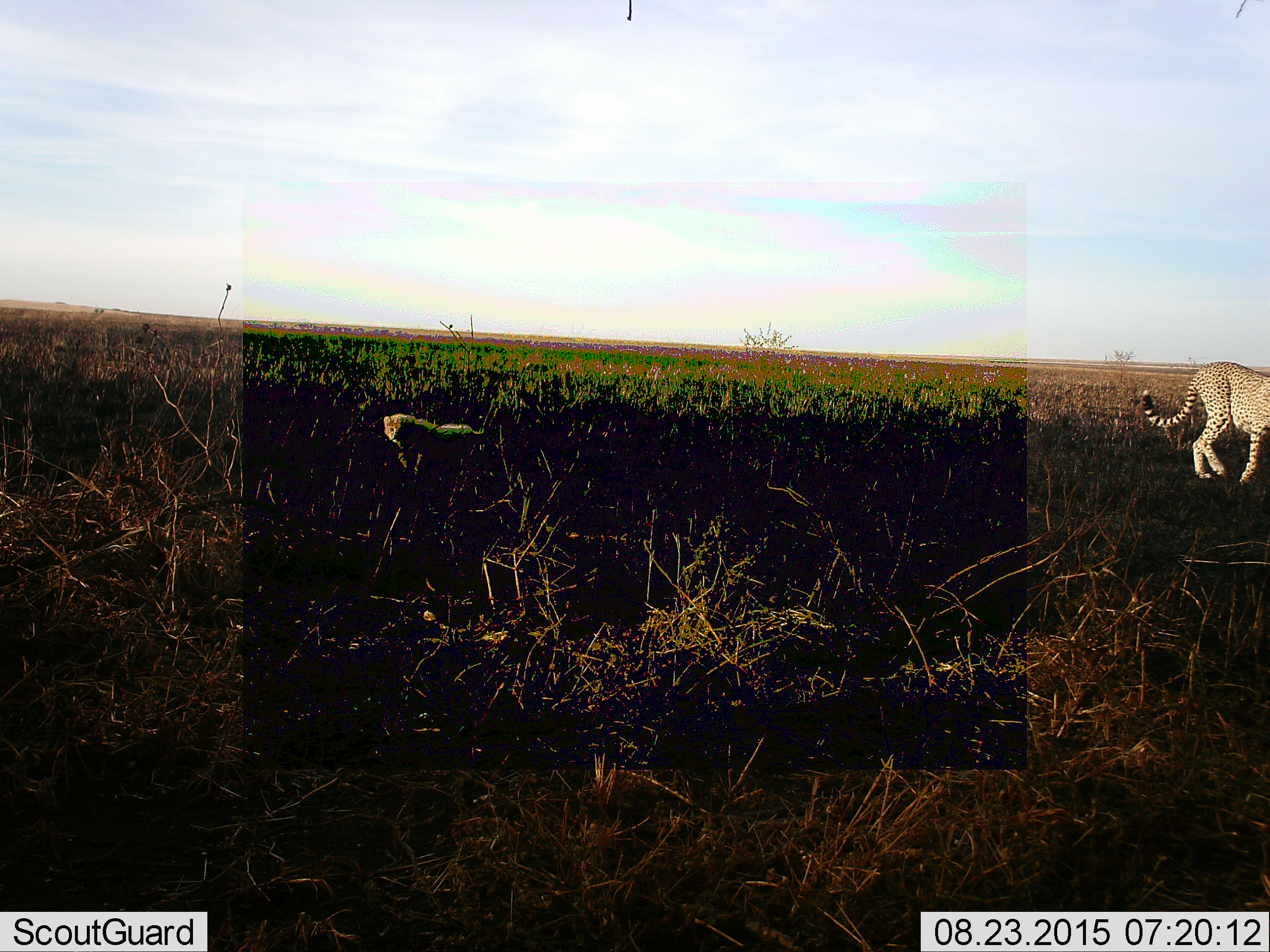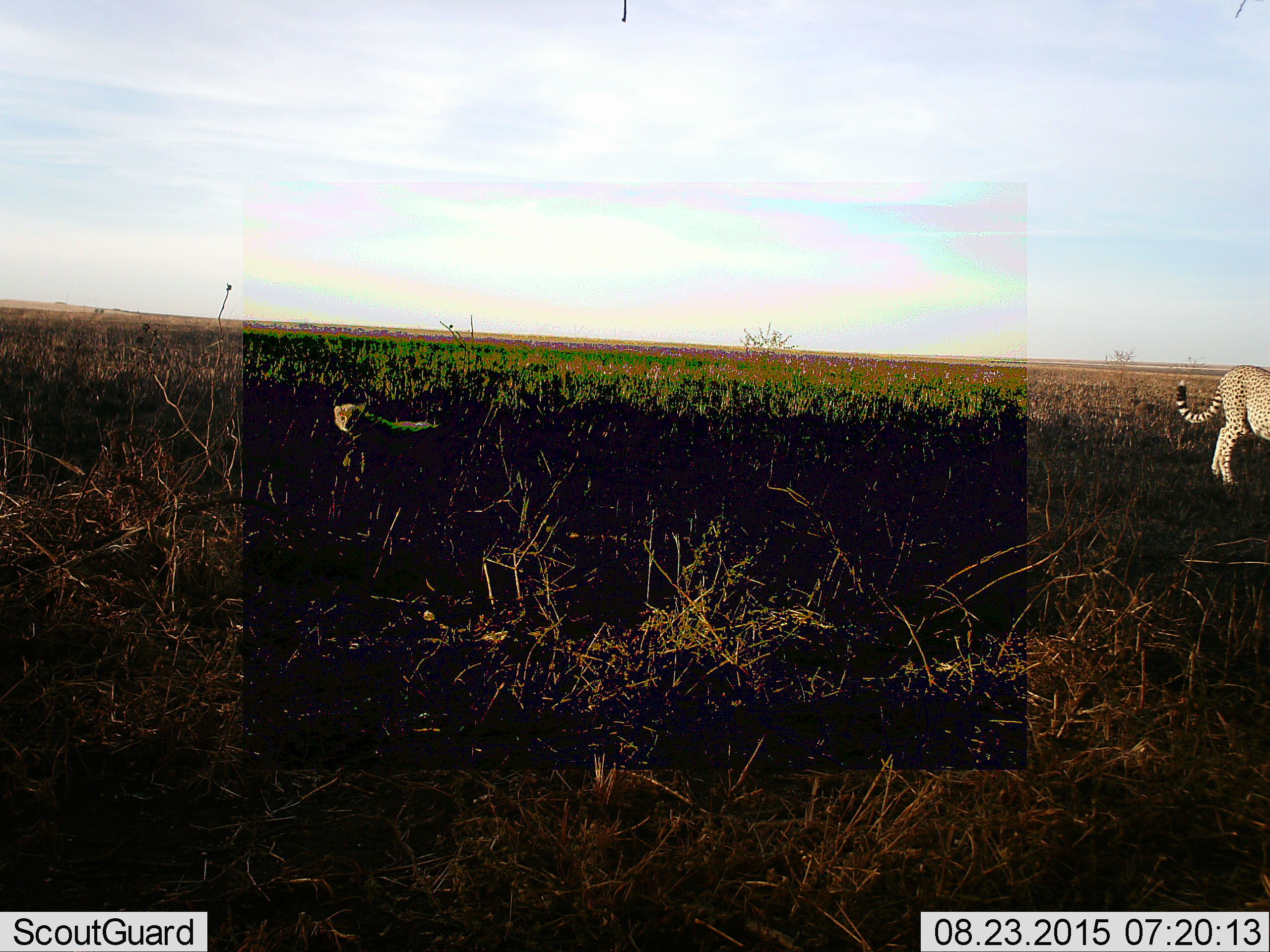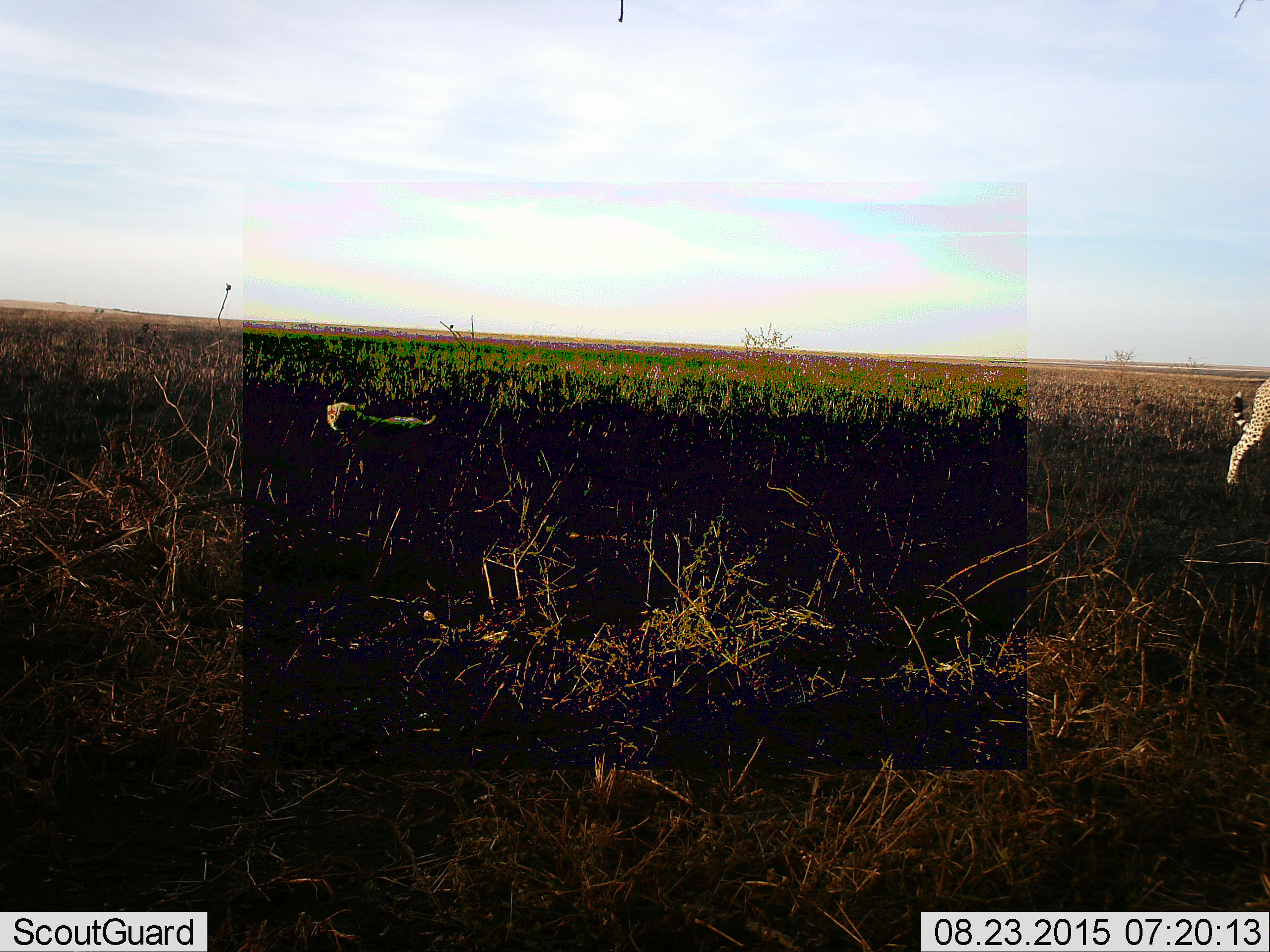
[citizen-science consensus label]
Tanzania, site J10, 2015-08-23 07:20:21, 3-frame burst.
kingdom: Animalia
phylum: Chordata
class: Mammalia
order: Carnivora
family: Felidae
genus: Acinonyx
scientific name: Acinonyx jubatus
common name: cheetah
Cheetah (Acinonyx jubatus), count 2. Behavior (volunteer vote fractions): standing 25%, resting 0%, moving 100%, interacting 0%. Young present (vote fraction): 100%. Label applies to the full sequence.